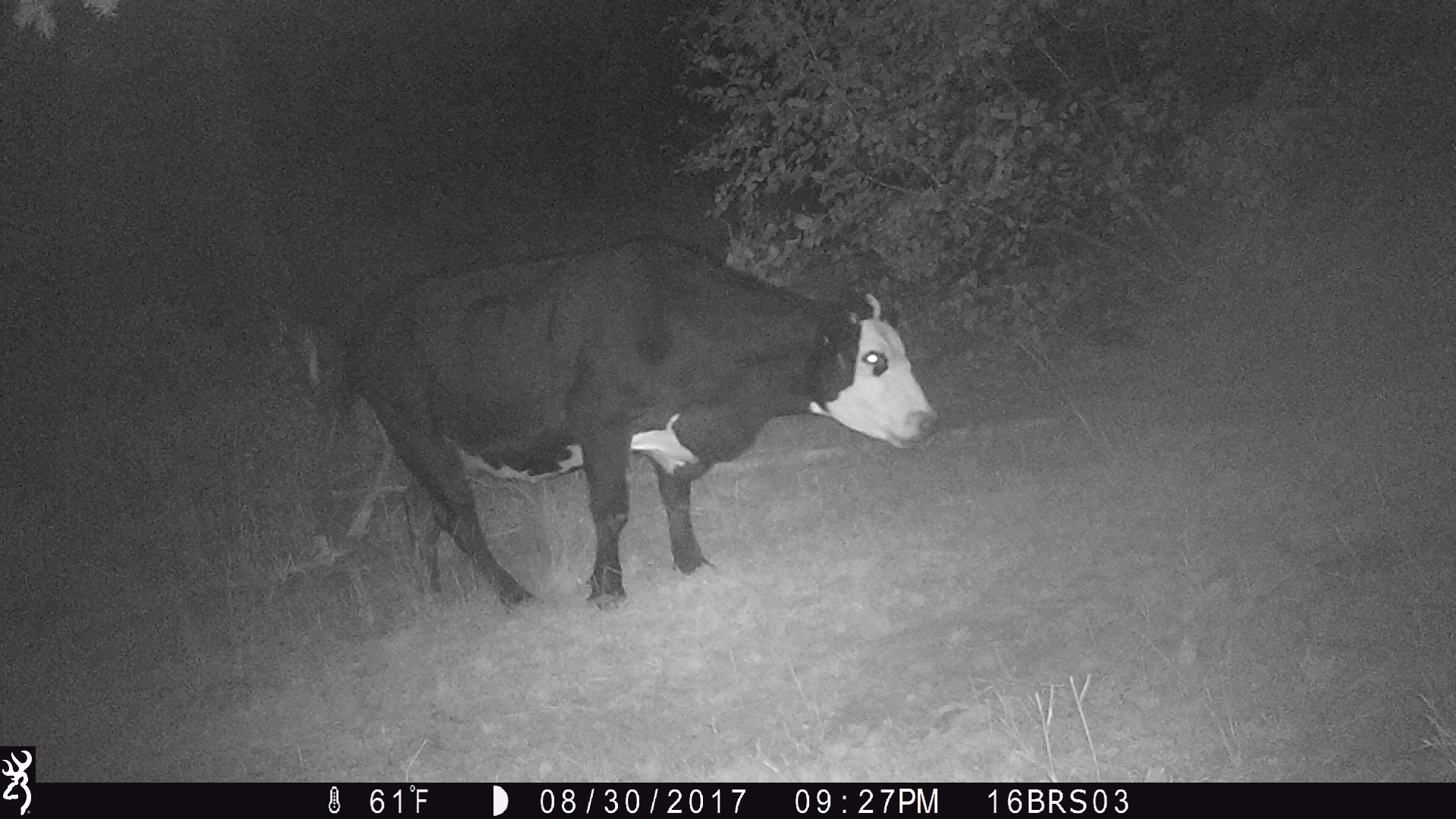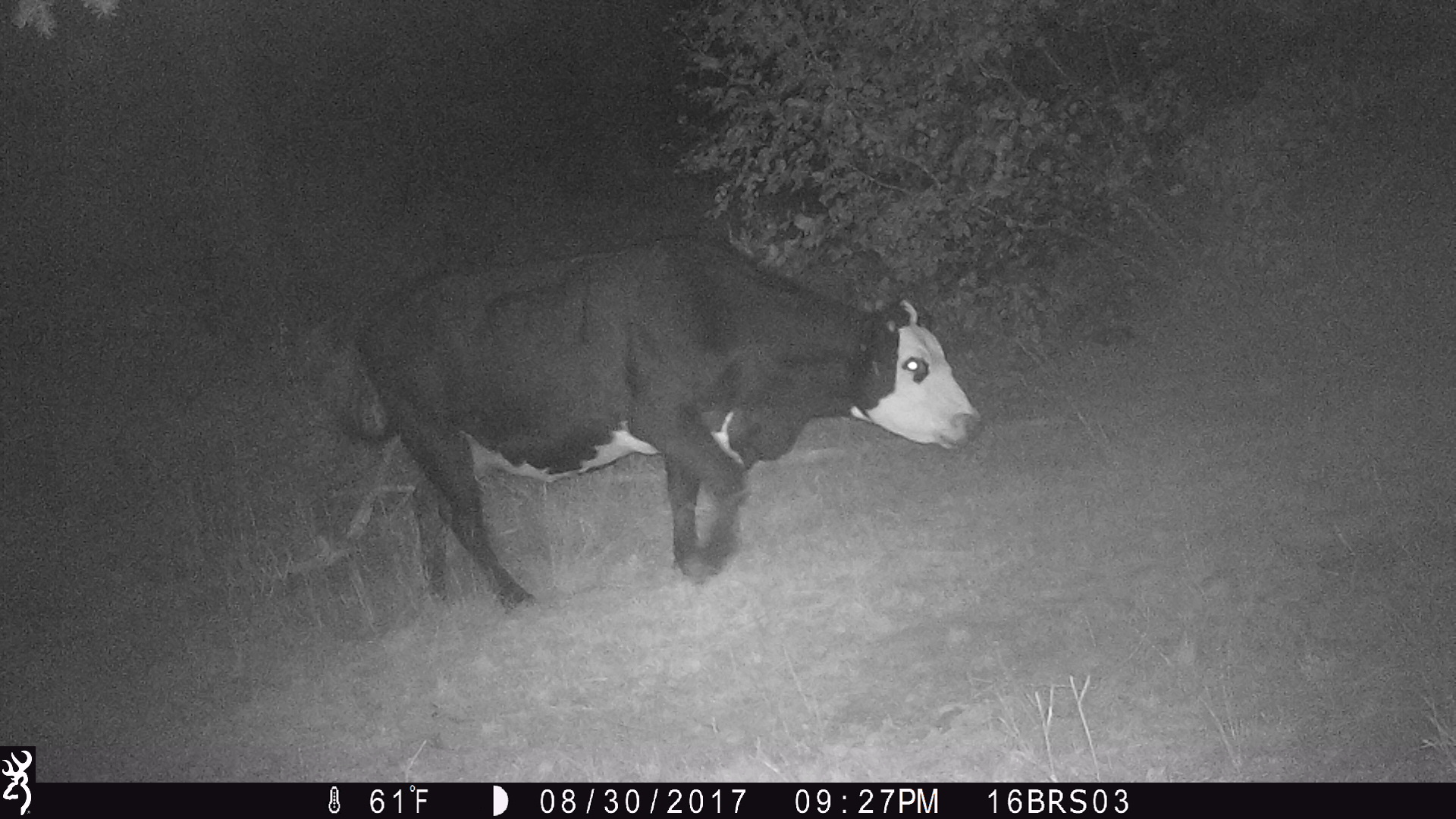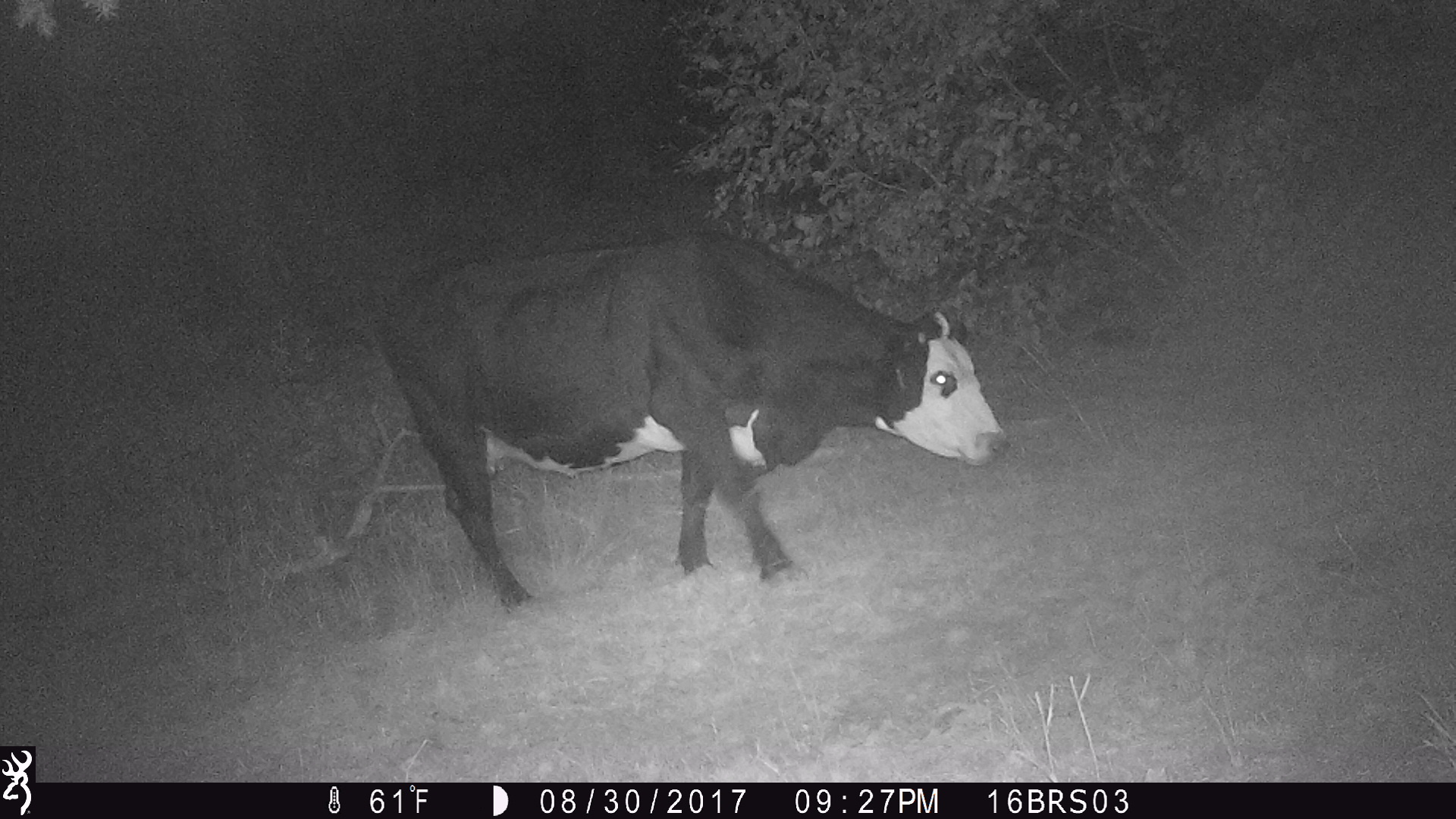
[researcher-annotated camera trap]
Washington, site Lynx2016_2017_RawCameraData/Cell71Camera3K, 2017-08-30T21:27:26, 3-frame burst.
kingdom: Animalia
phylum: Chordata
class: Mammalia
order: Artiodactyla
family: Bovidae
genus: Bos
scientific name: Bos taurus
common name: domestic cattle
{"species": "domestic cattle (Bos taurus)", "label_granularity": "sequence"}